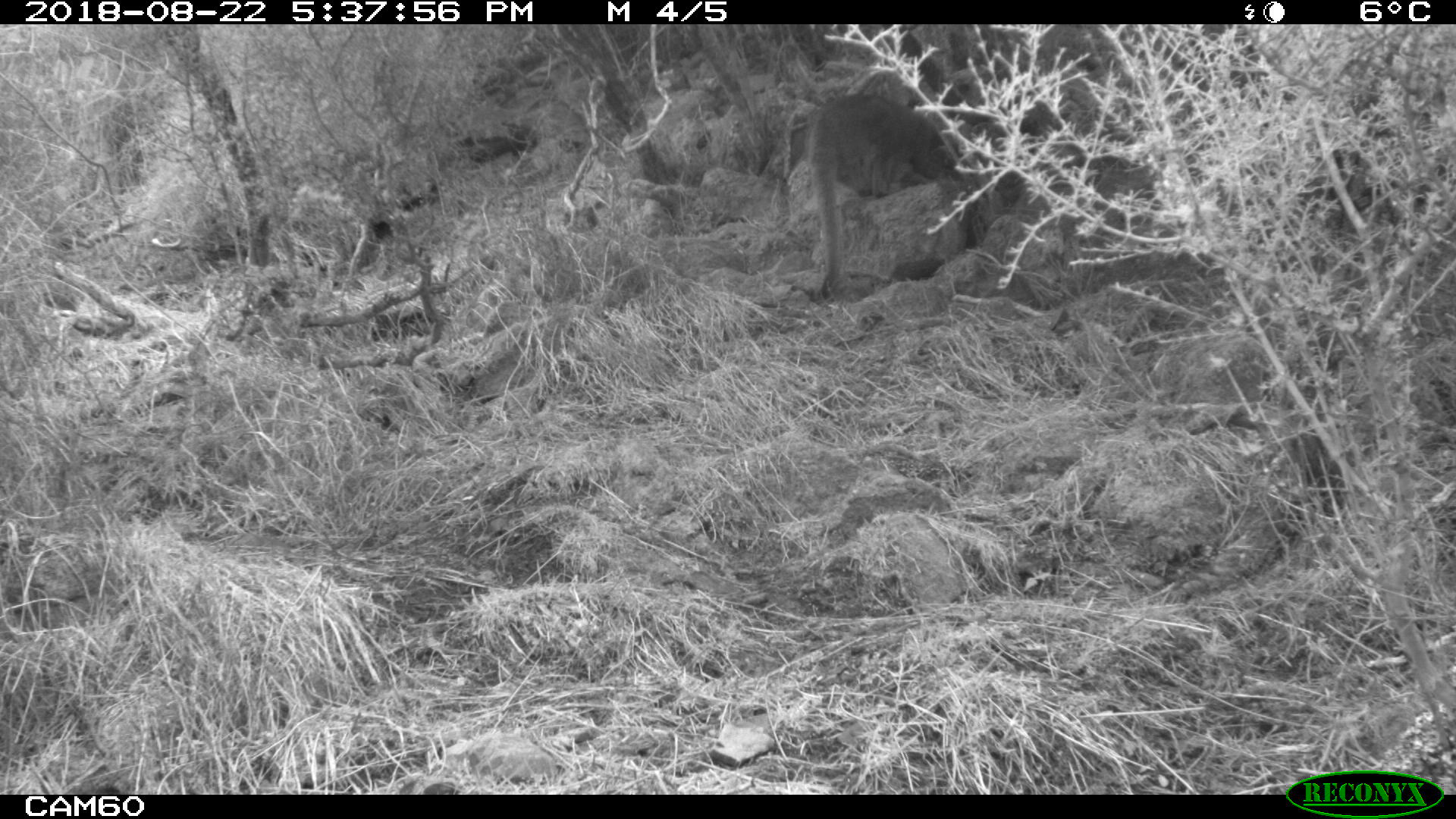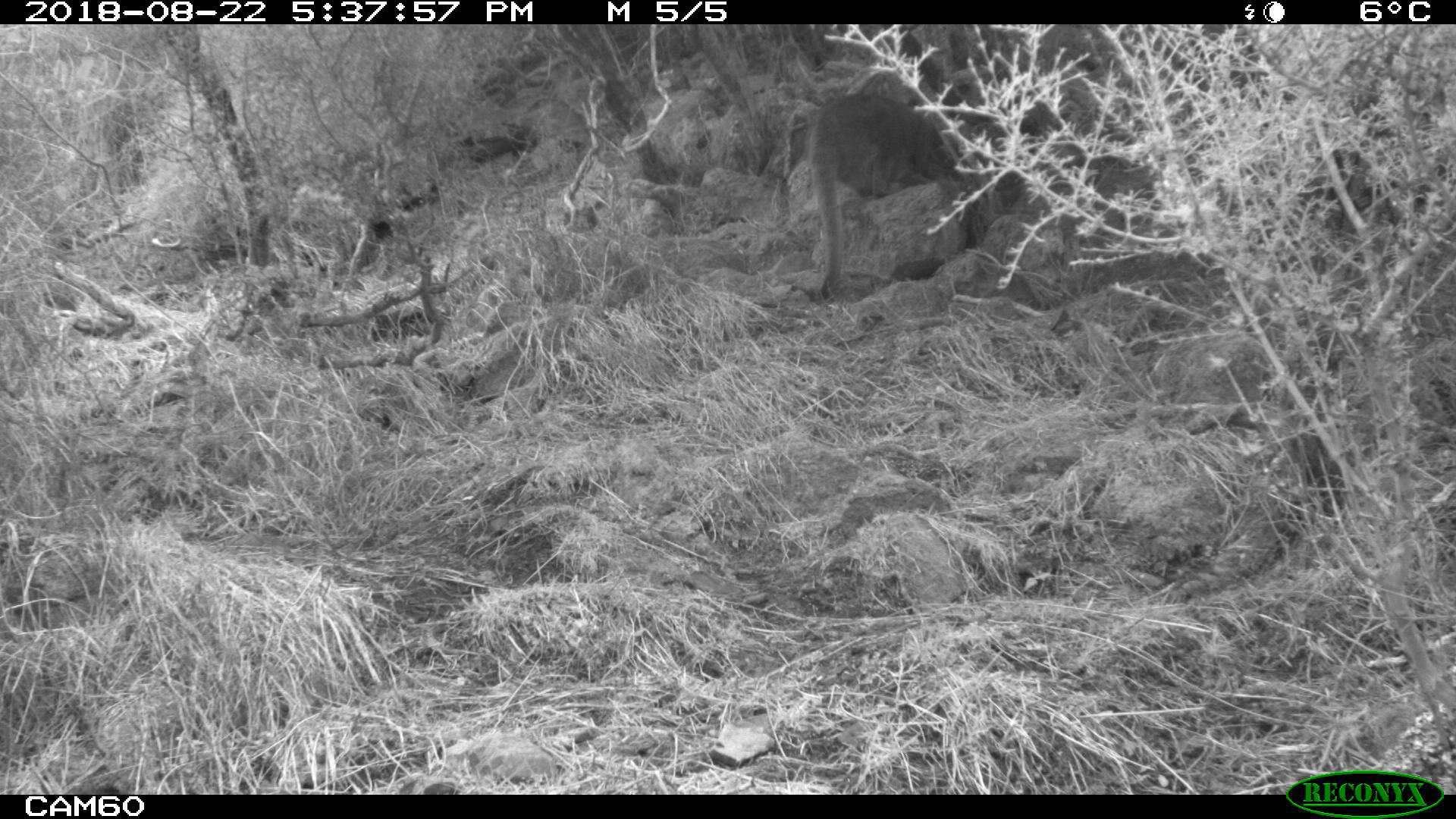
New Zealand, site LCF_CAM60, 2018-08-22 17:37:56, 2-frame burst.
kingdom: Animalia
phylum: Chordata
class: Mammalia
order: Diprotodontia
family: Macropodidae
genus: Notamacropus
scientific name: Notamacropus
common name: wallaby